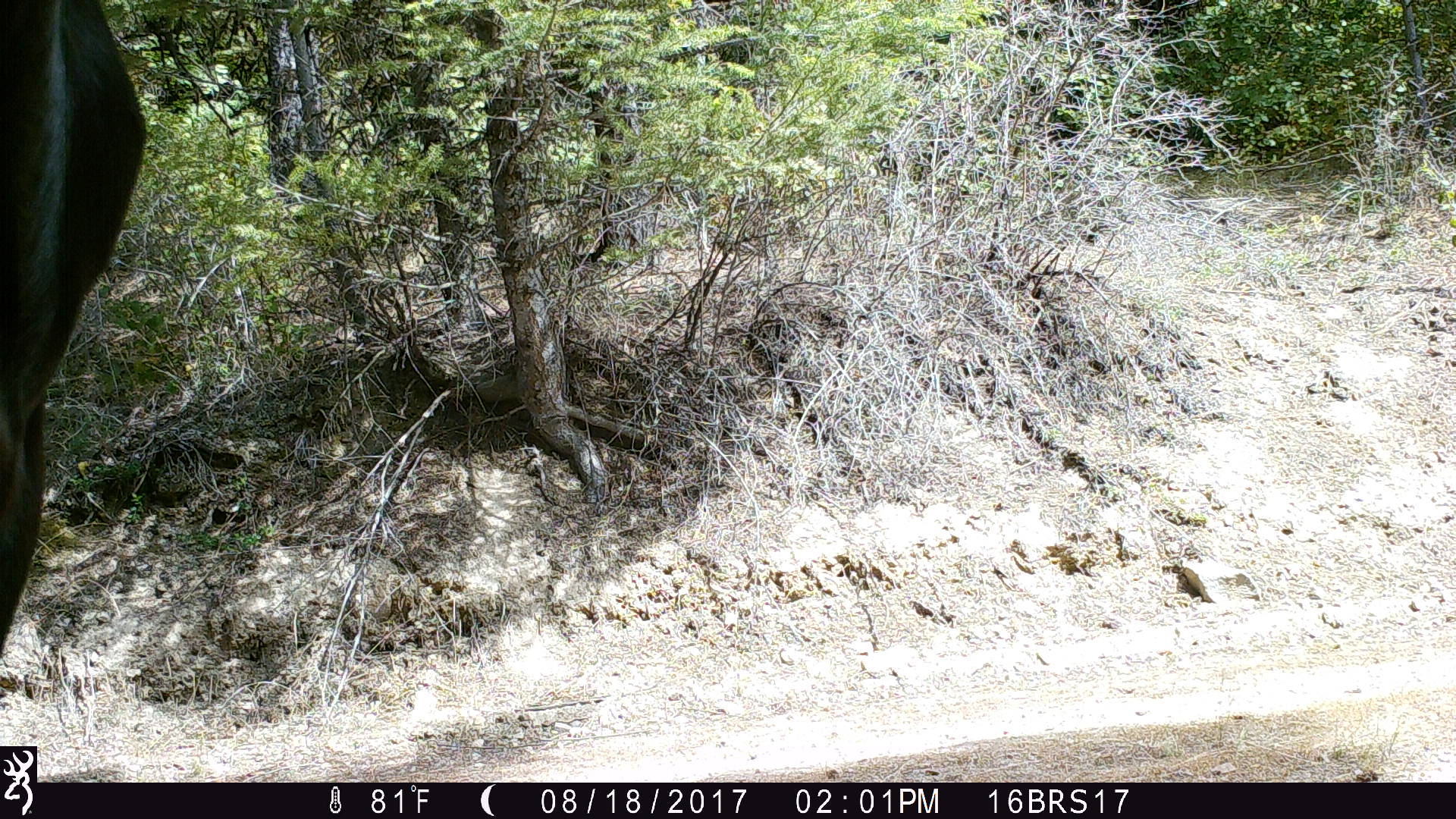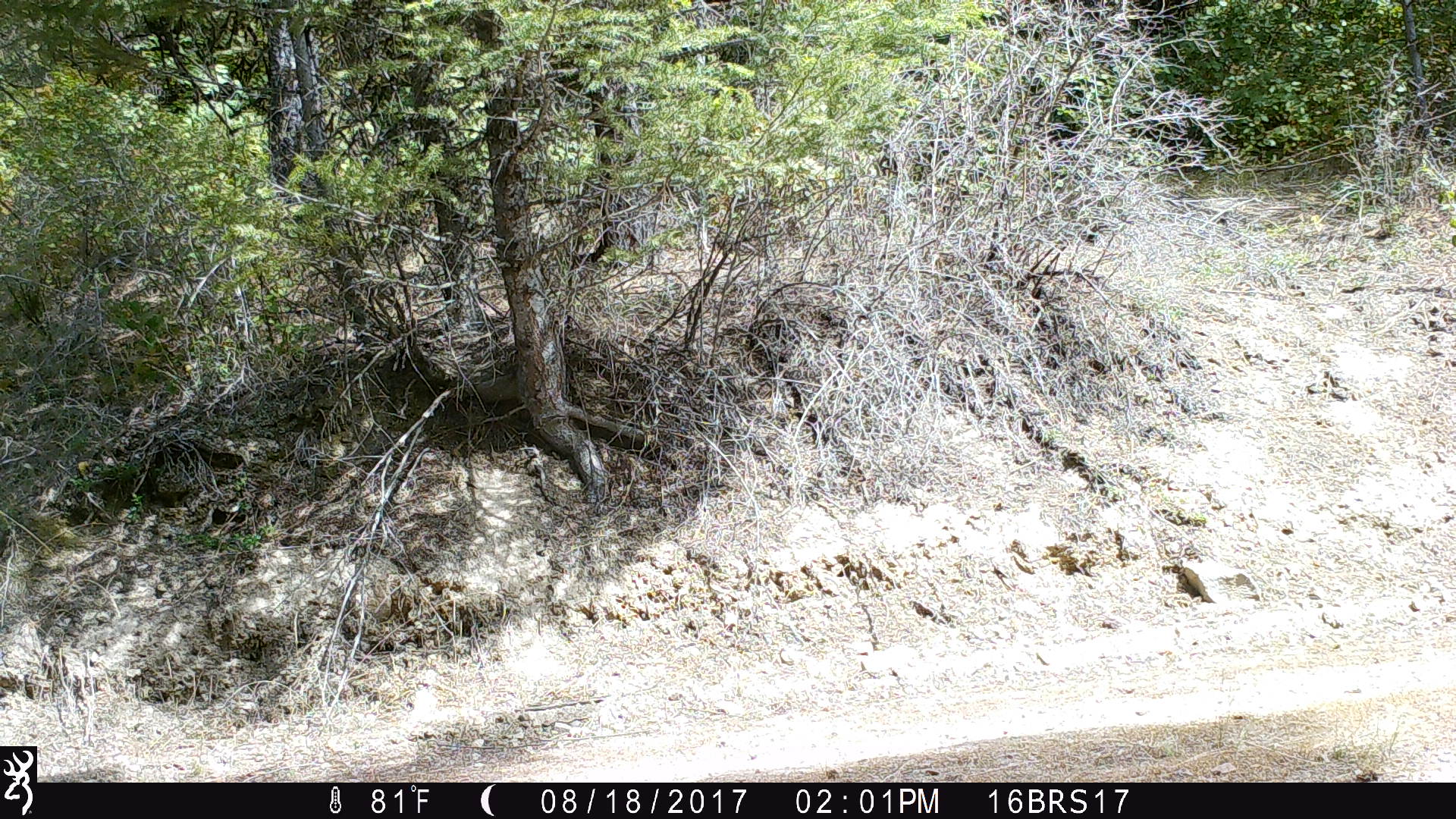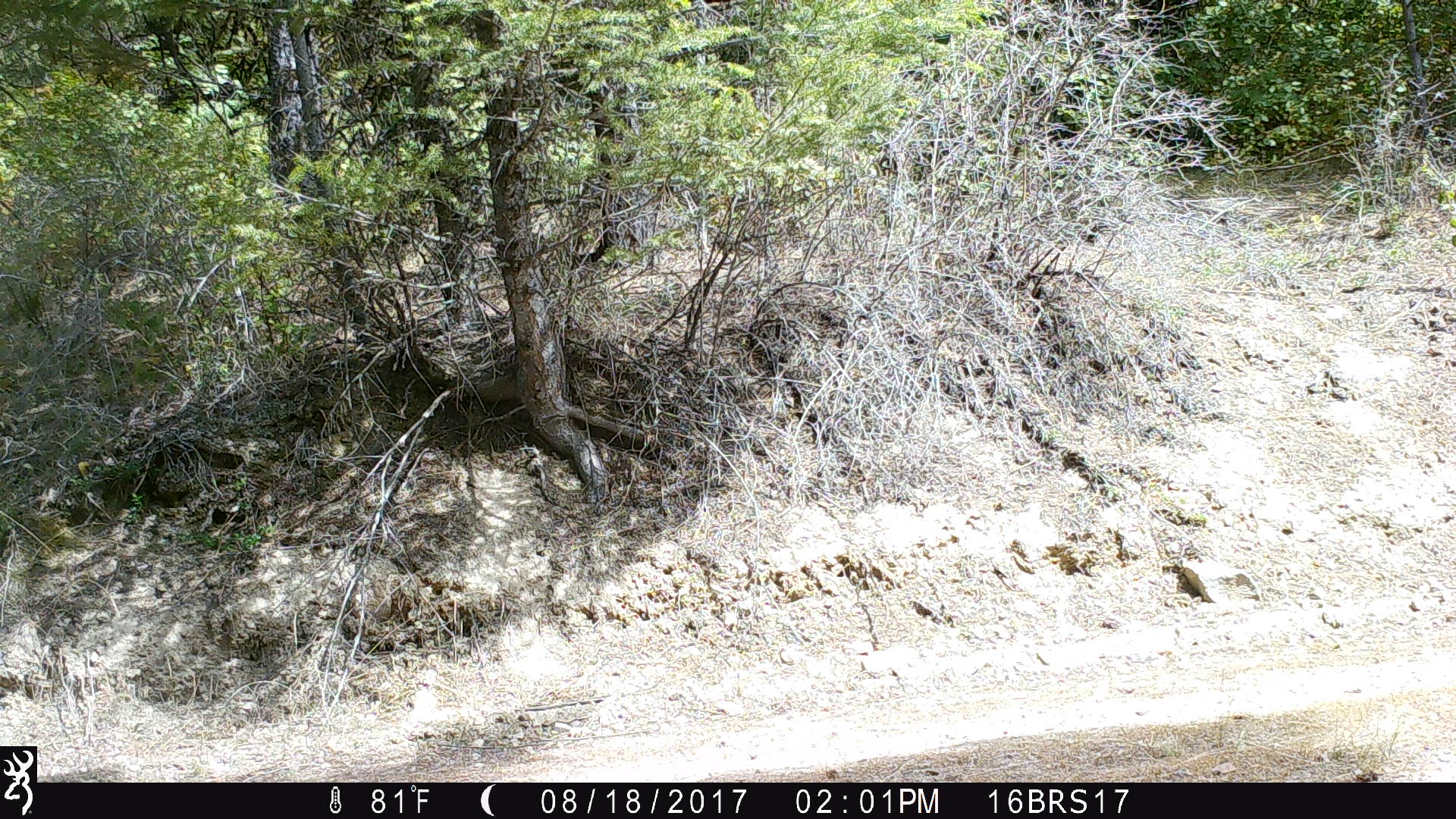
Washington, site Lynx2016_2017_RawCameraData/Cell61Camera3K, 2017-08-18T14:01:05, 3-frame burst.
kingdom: Animalia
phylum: Chordata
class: Mammalia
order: Artiodactyla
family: Bovidae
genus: Bos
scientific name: Bos taurus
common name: domestic cattle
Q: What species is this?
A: Domestic cattle (Bos taurus).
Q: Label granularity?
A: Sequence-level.